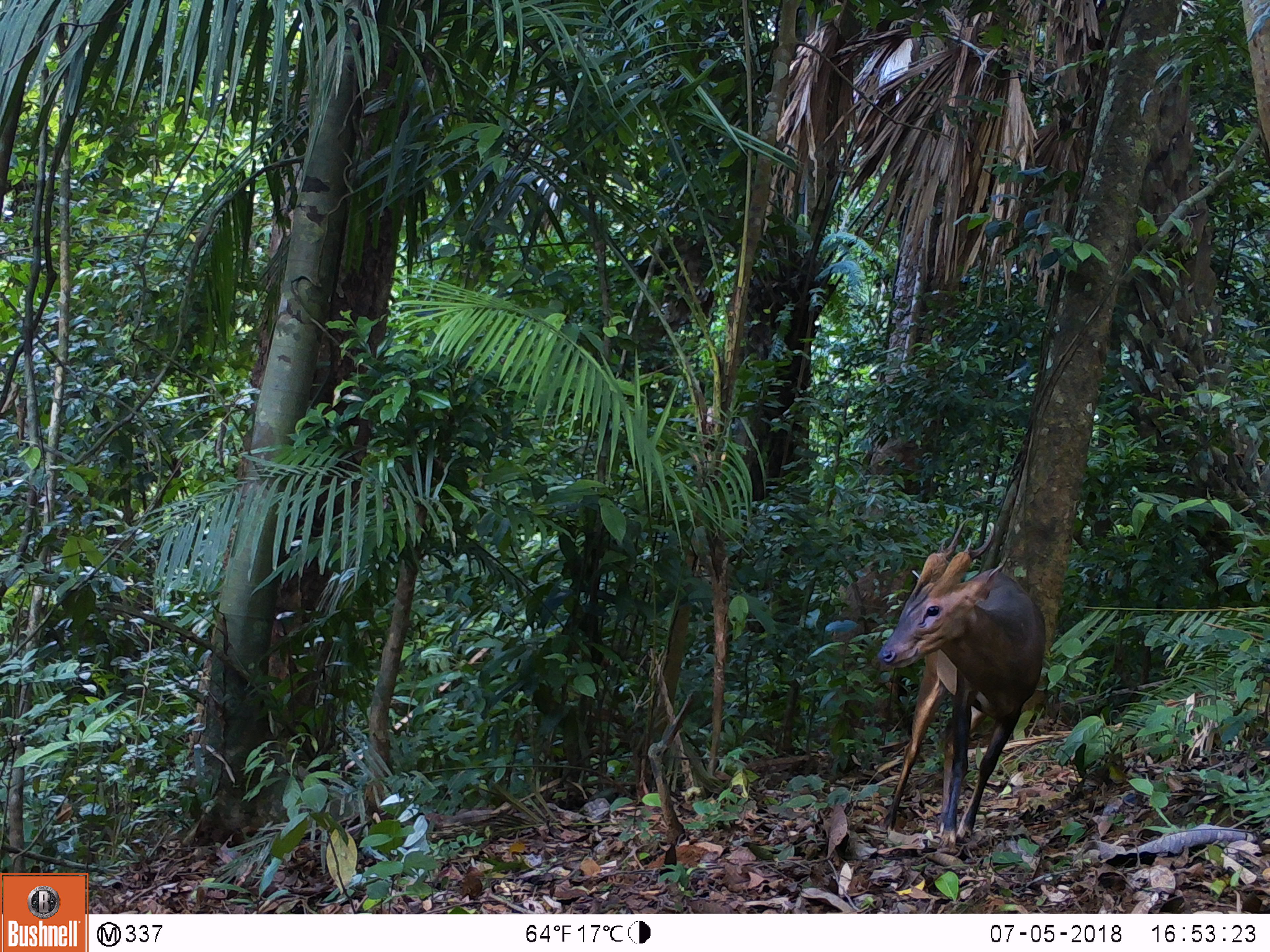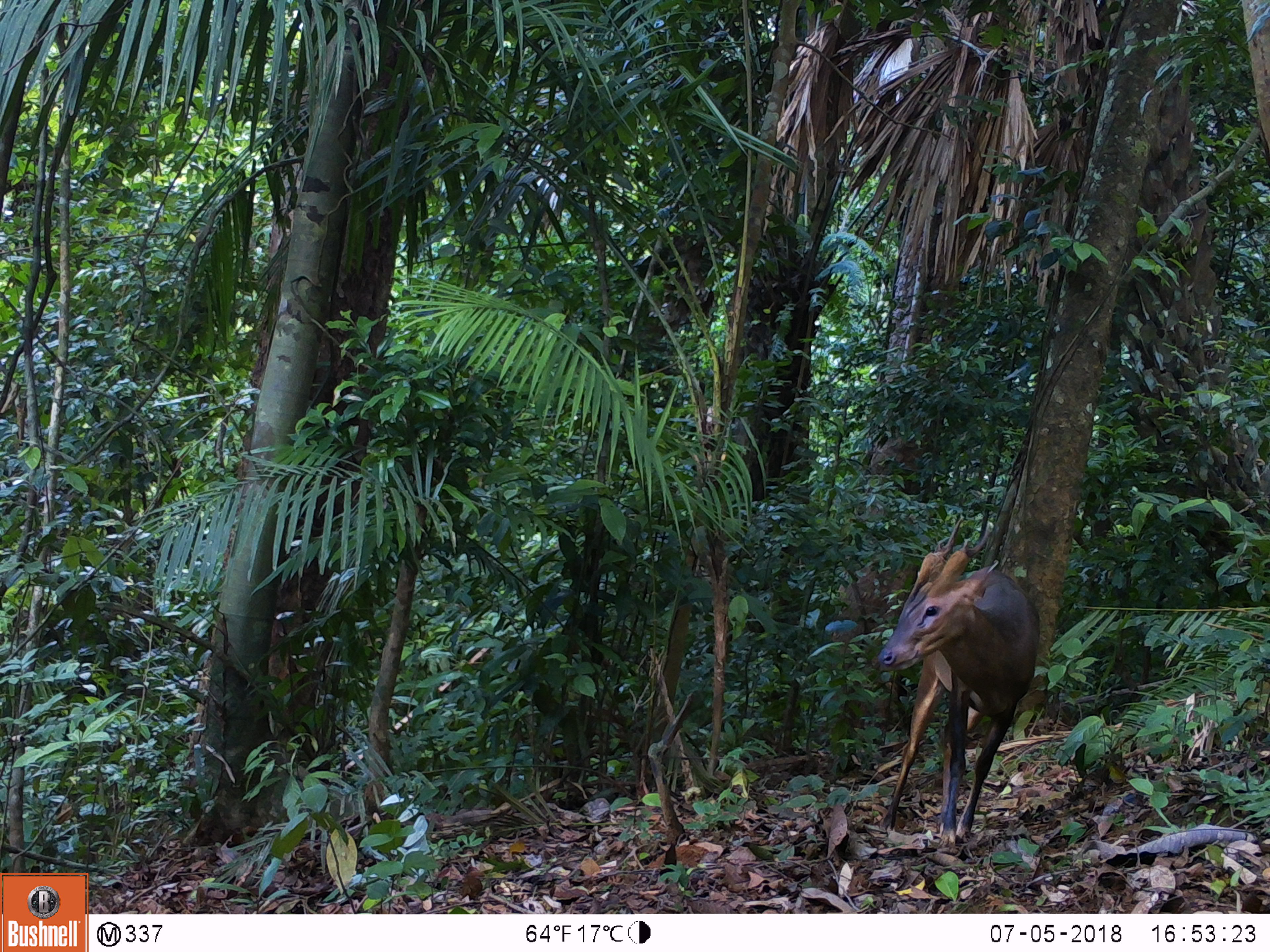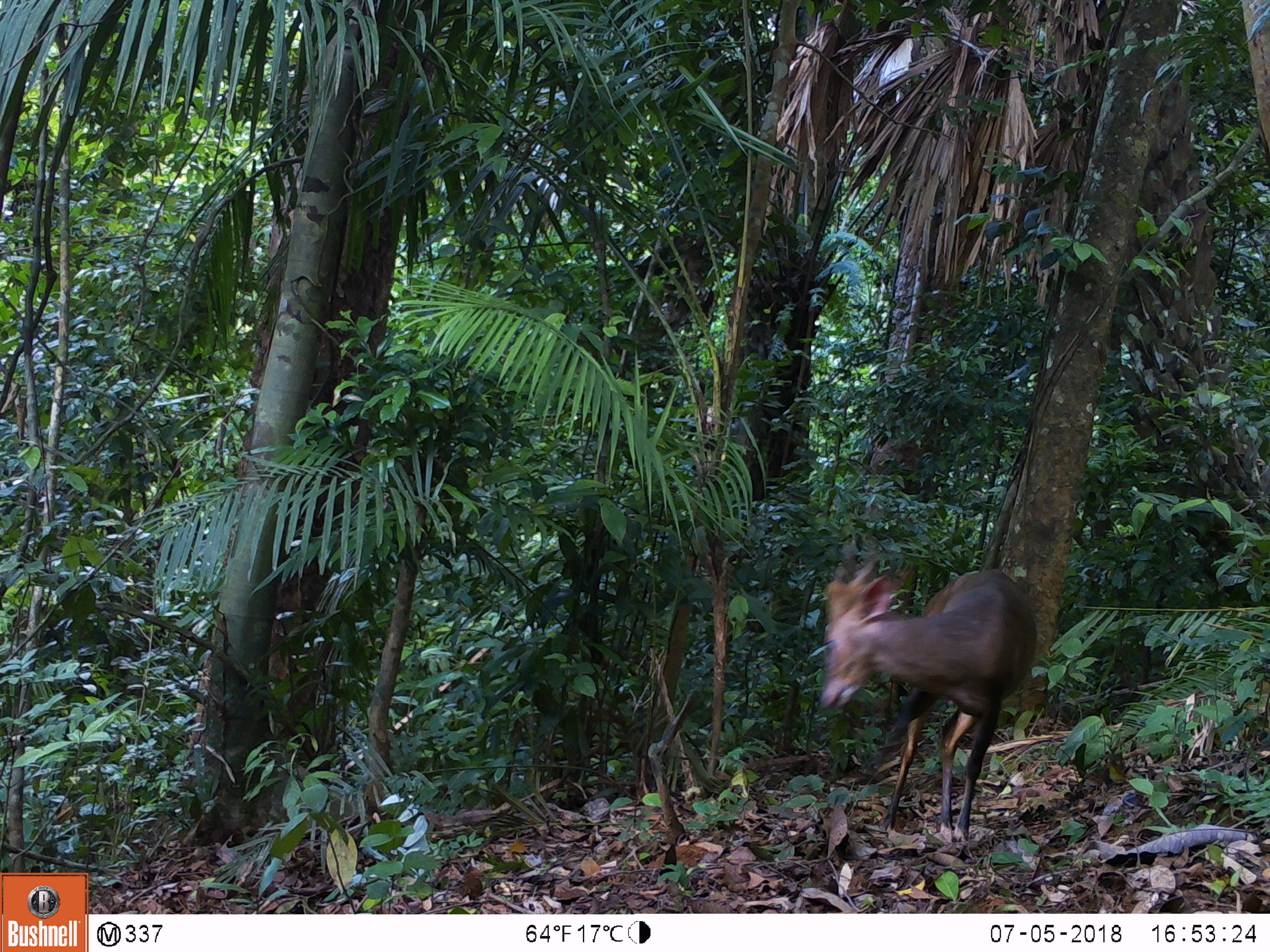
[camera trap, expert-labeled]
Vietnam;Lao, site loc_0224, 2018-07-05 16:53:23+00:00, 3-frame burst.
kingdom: Animalia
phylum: Chordata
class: Mammalia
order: Artiodactyla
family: Cervidae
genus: Muntiacus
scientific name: Muntiacus vuquangensis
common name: large-antlered muntjac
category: large antlered muntjac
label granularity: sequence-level